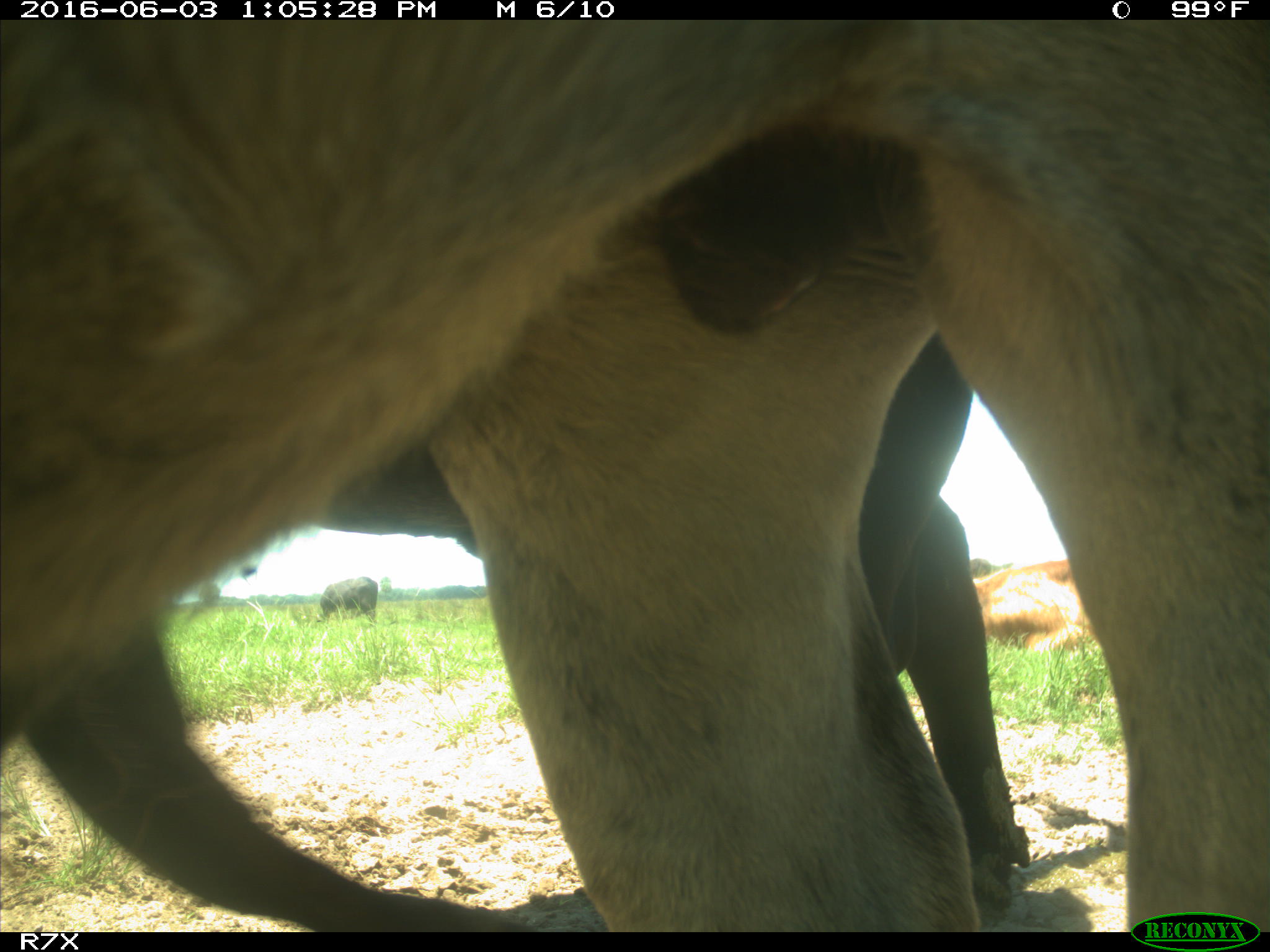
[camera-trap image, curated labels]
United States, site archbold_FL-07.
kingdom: Animalia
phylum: Chordata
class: Mammalia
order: Artiodactyla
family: Bovidae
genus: Bos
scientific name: Bos taurus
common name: domestic cow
Bos taurus (domestic cow).